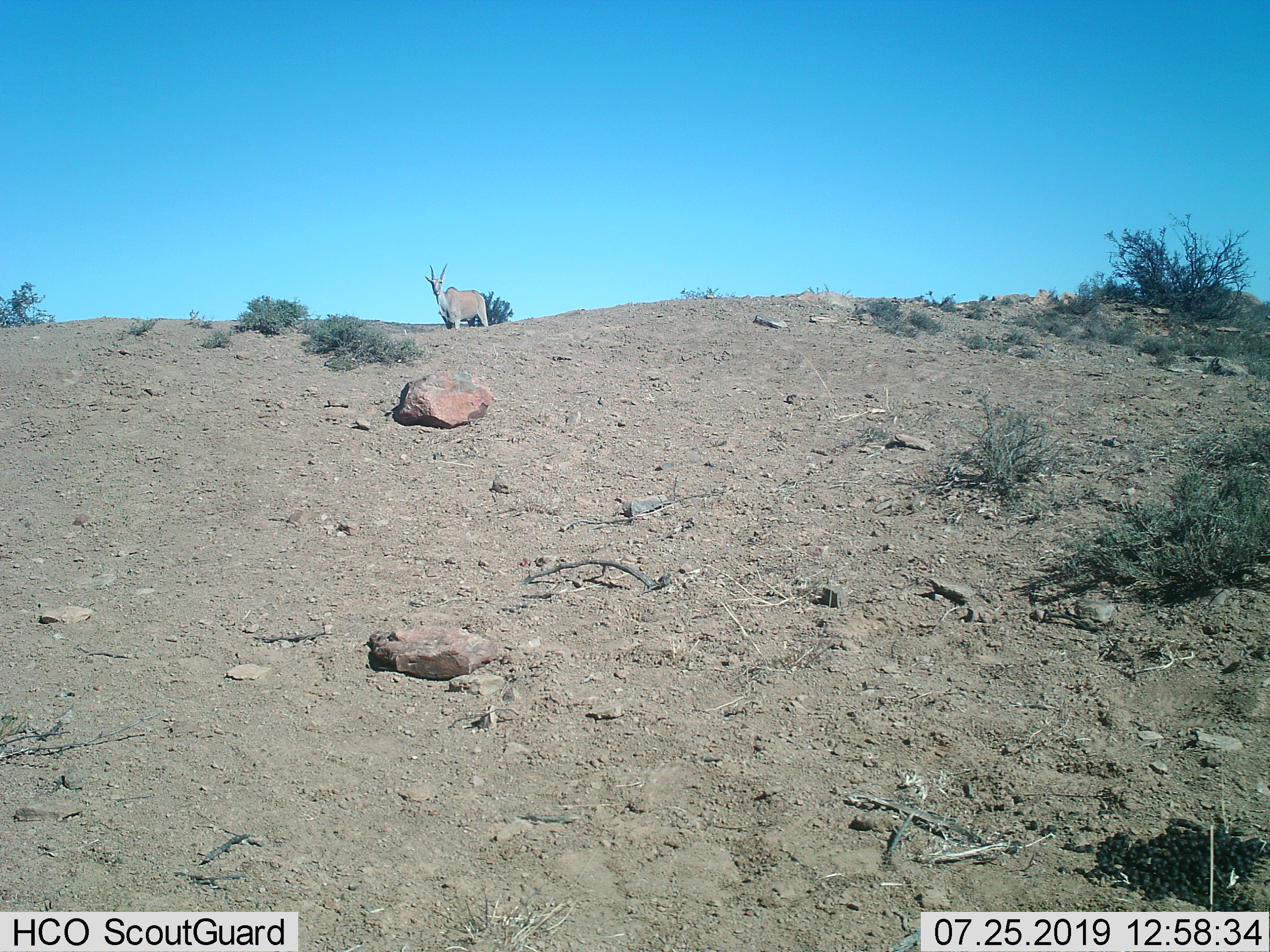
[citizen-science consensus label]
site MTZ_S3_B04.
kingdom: Animalia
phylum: Chordata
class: Mammalia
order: Artiodactyla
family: Bovidae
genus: Tragelaphus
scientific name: Tragelaphus oryx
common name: eland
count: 1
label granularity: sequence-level